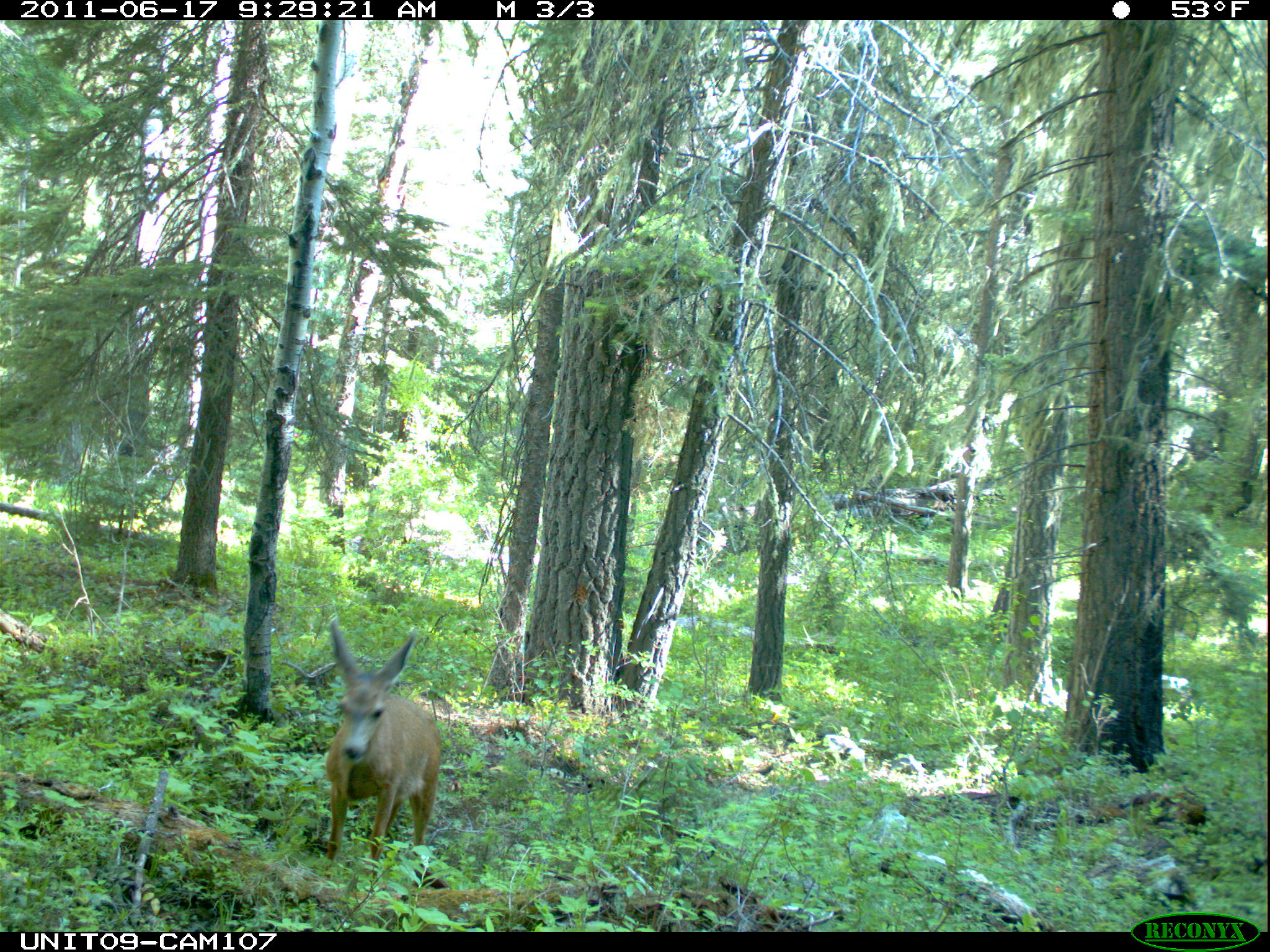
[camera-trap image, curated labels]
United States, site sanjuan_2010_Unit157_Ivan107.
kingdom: Animalia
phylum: Chordata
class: Mammalia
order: Artiodactyla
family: Cervidae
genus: Odocoileus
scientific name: Odocoileus hemionus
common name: mule deer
Odocoileus hemionus (mule deer).